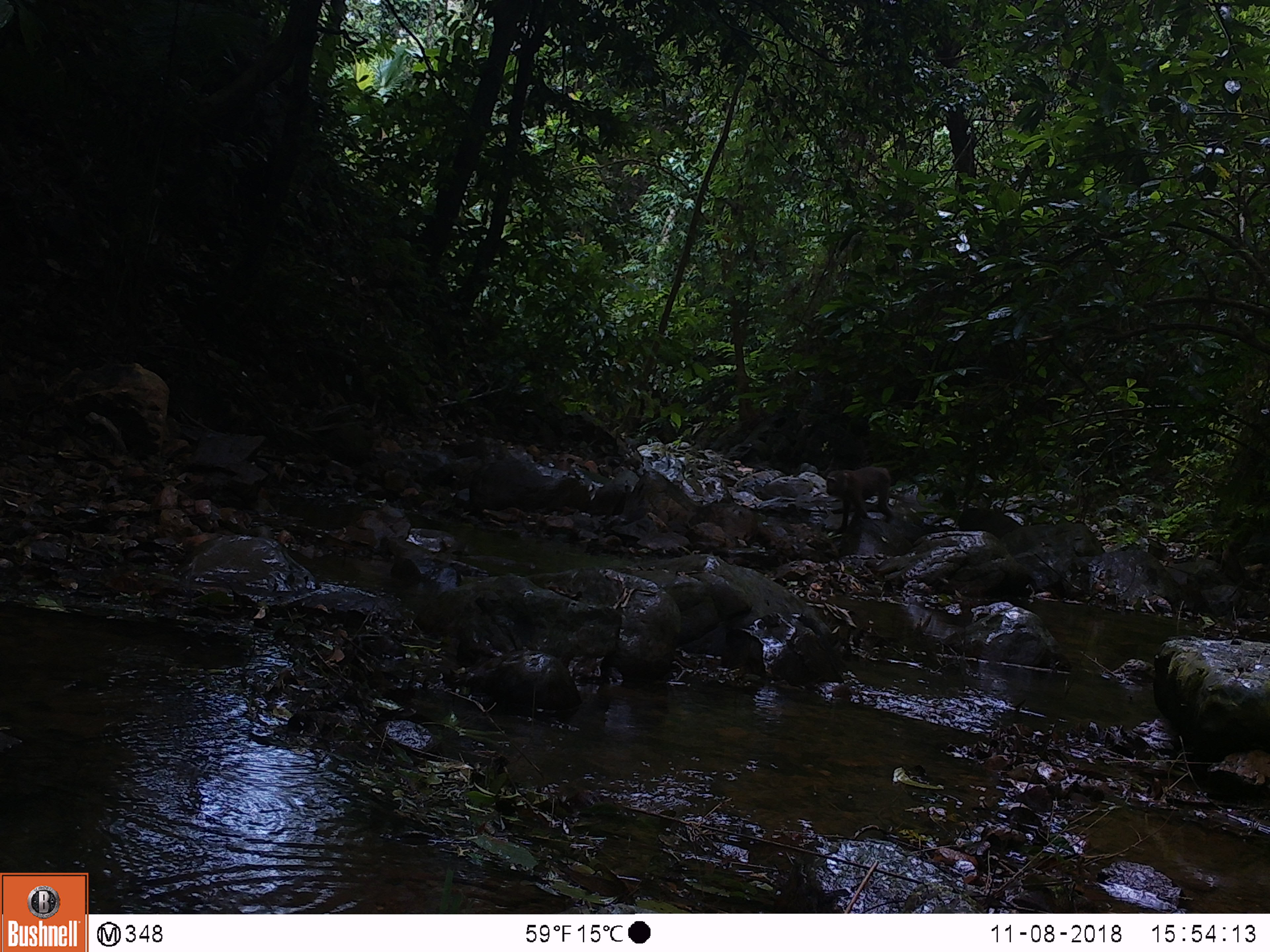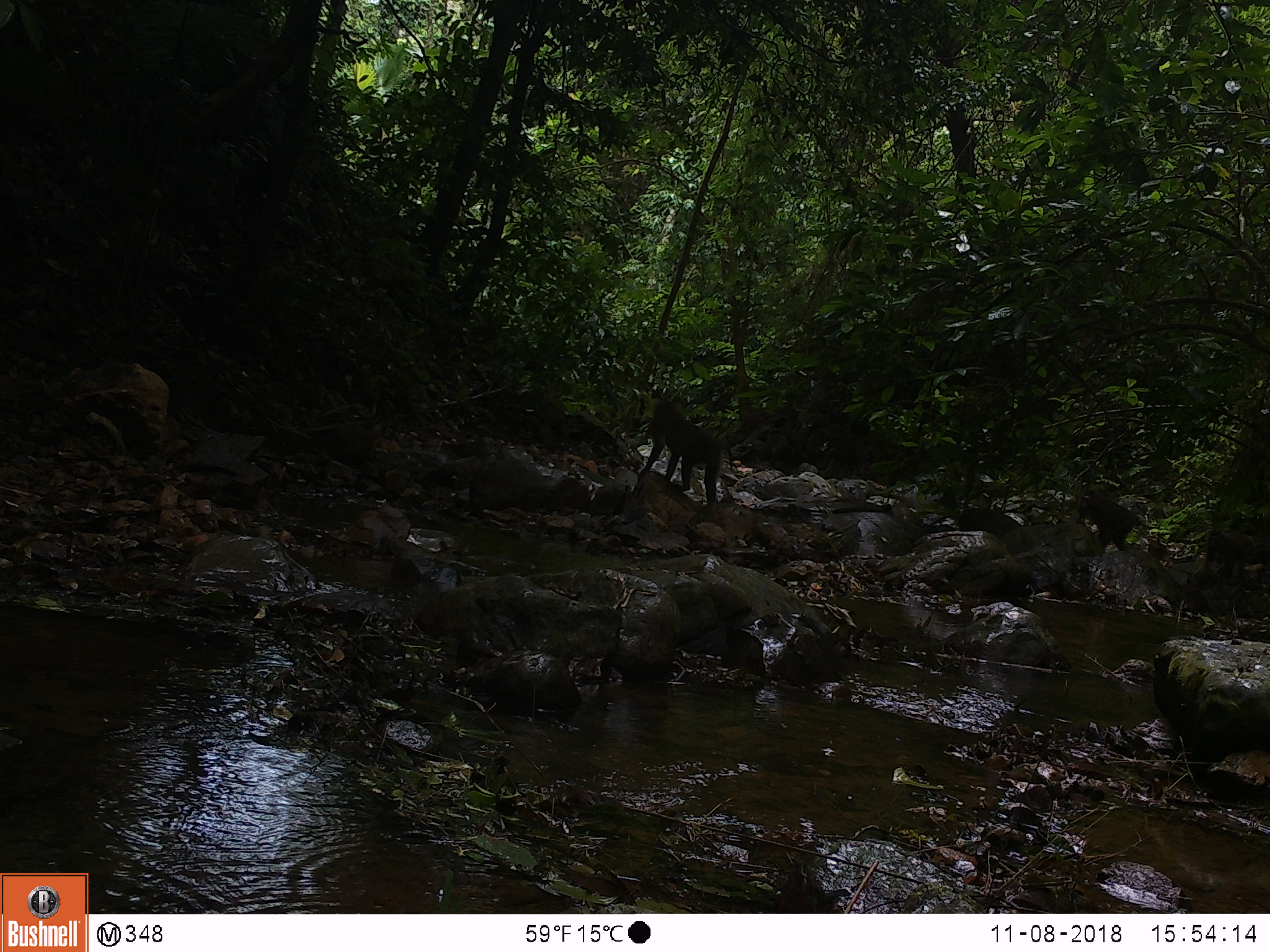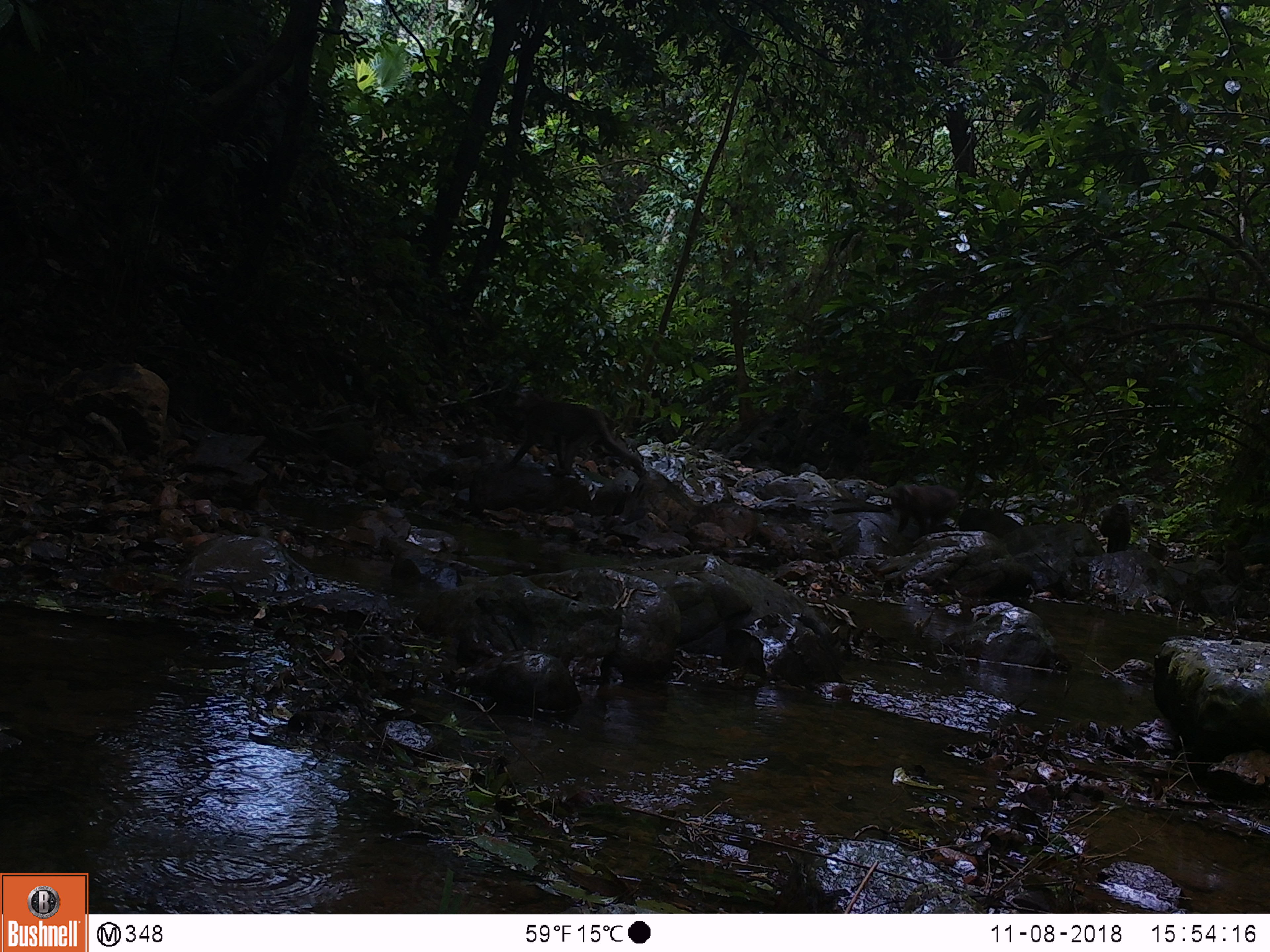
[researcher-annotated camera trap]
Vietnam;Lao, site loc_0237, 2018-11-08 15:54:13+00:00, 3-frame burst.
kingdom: Animalia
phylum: Chordata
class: Mammalia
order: Primates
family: Cercopithecidae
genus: Macaca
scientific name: Macaca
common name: macaques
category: assam or rhesus macaque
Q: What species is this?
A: Assam or rhesus macaque (macaques) (Macaca).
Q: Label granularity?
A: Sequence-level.